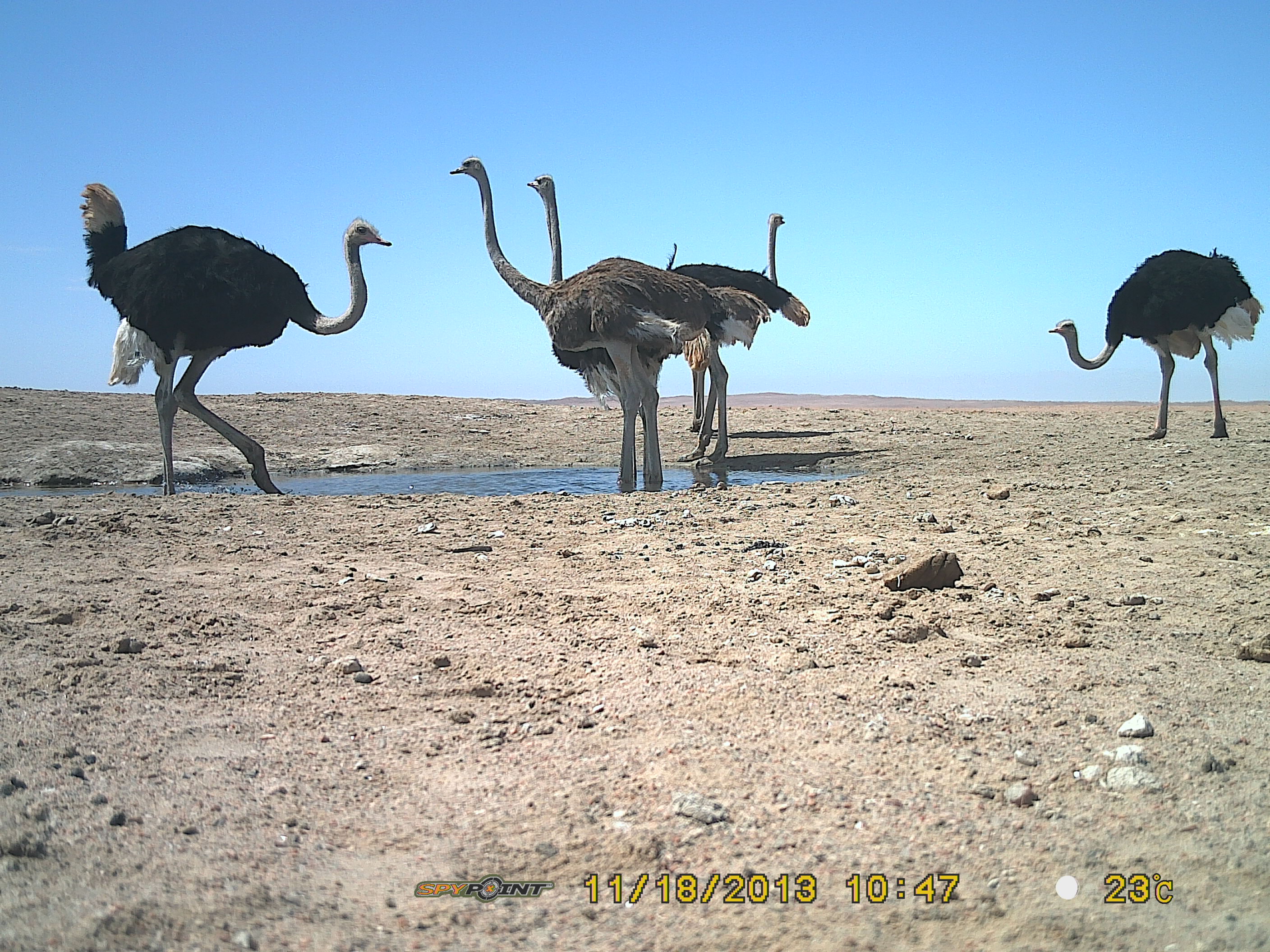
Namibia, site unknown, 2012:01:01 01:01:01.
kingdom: Animalia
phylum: Chordata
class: Aves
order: Struthioniformes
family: Struthionidae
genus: Struthio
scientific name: Struthio camelus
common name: common ostrich